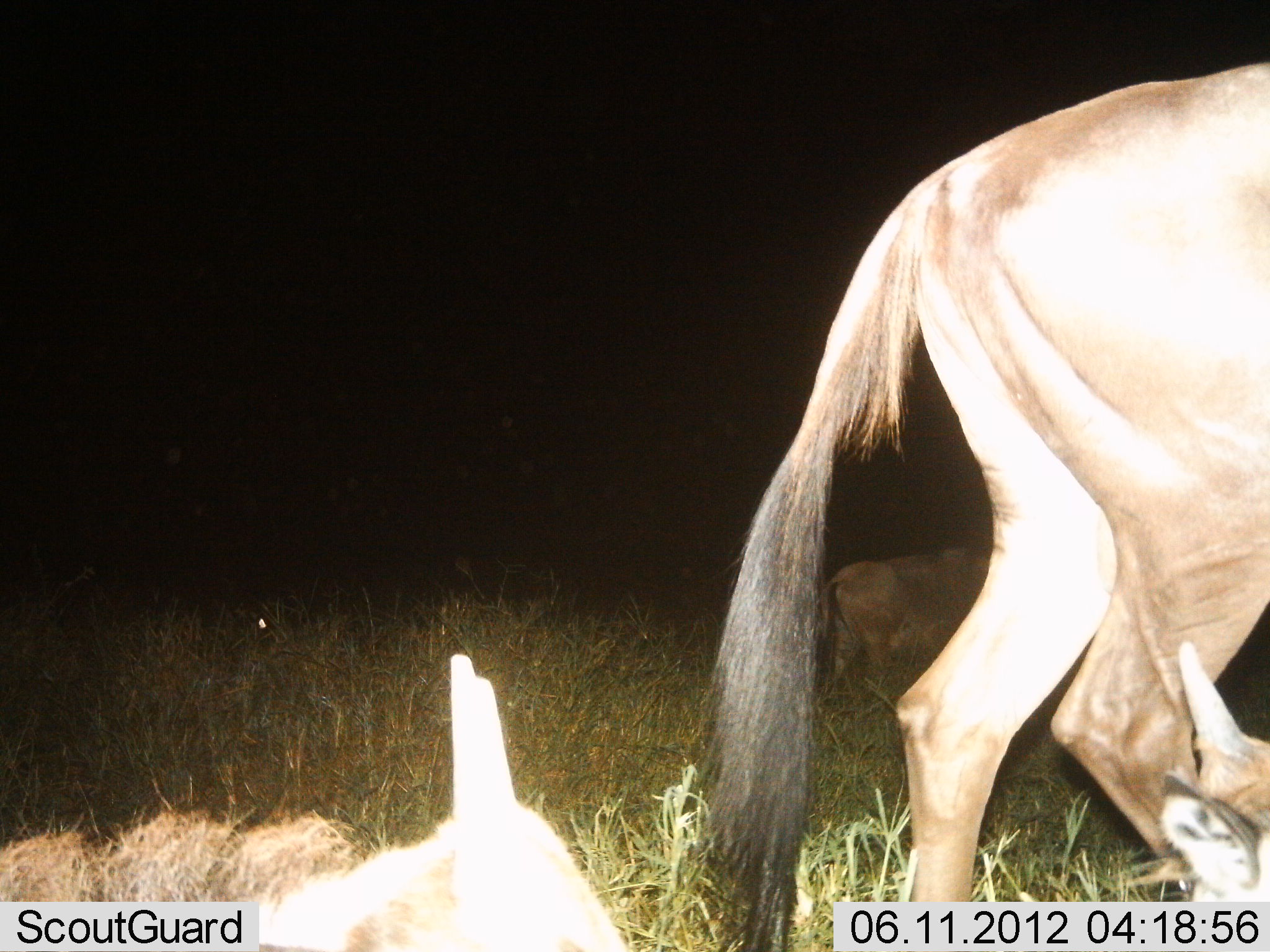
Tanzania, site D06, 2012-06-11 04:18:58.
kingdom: Animalia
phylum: Chordata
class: Mammalia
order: Artiodactyla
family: Bovidae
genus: Connochaetes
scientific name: Connochaetes taurinus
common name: blue wildebeest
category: wildebeest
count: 3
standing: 60%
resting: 70%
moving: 50%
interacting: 0%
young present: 20%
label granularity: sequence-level